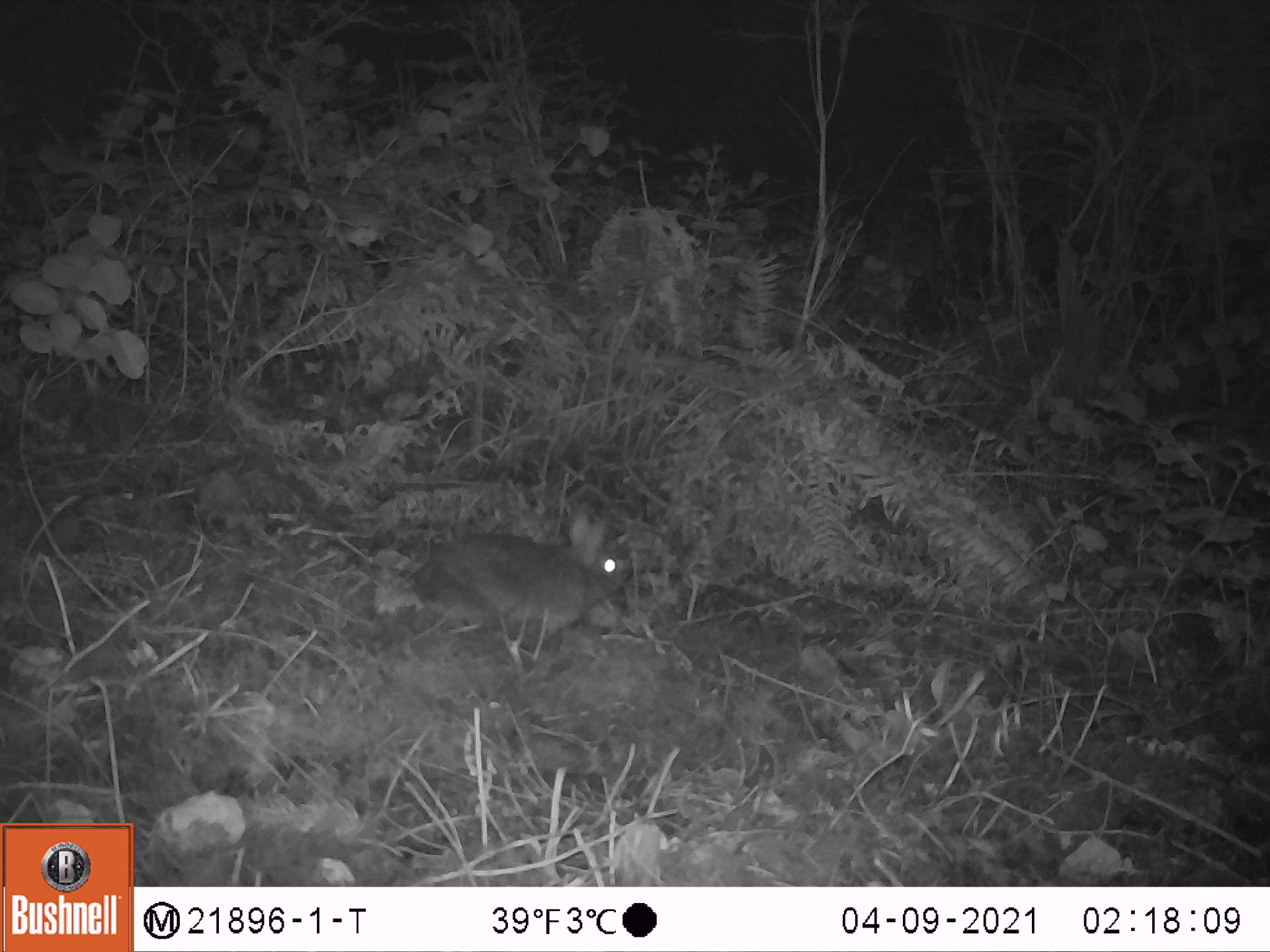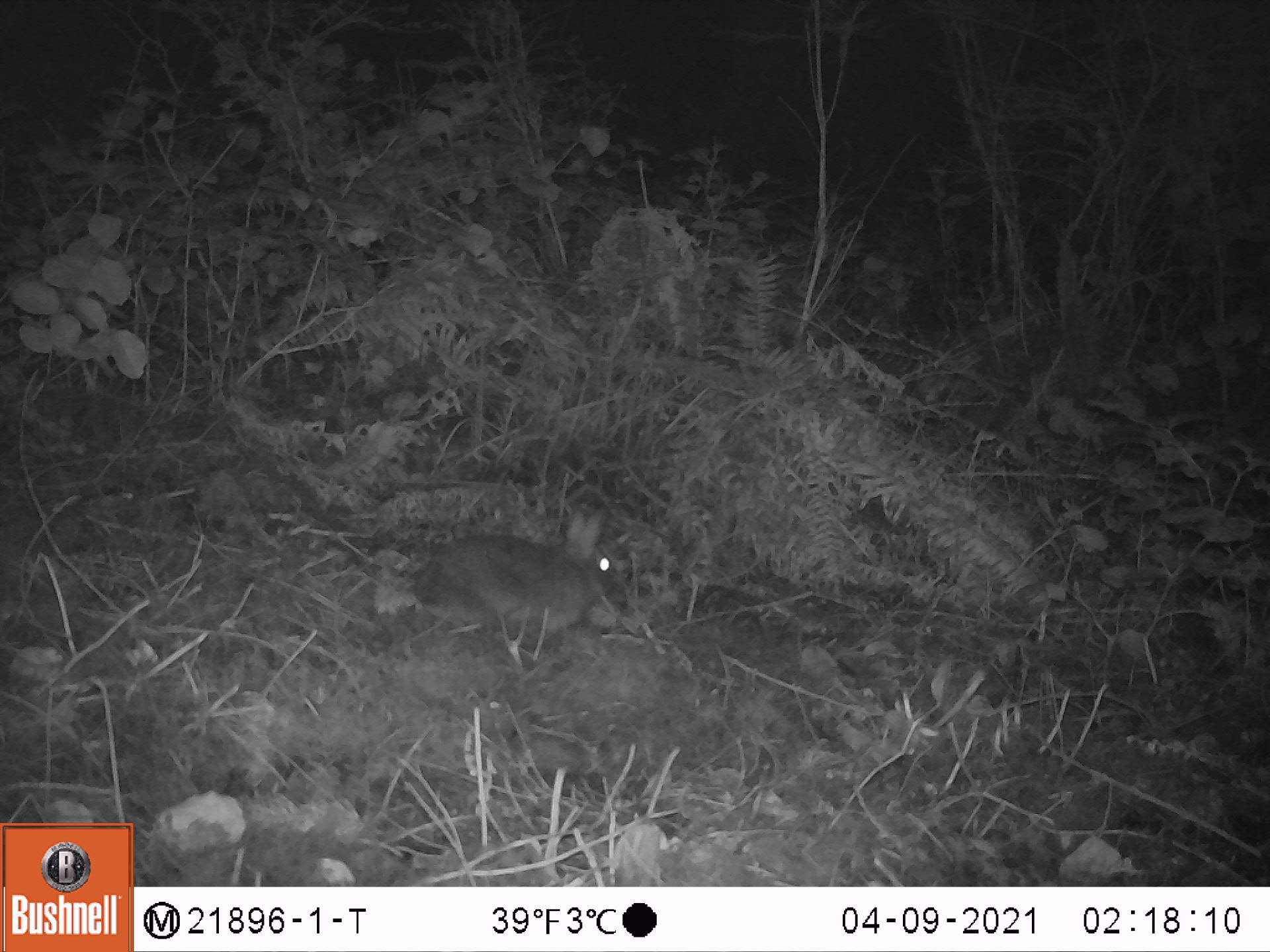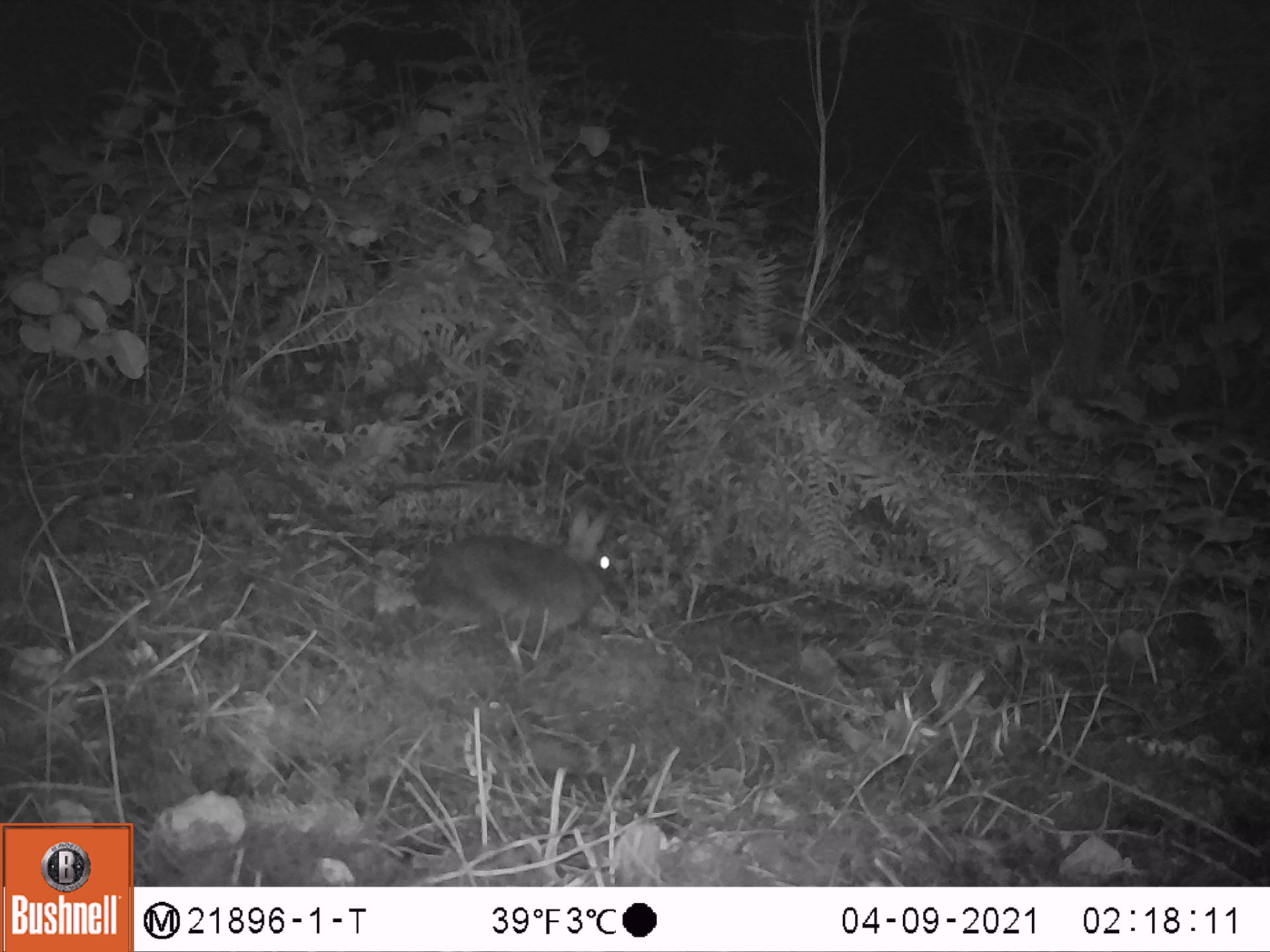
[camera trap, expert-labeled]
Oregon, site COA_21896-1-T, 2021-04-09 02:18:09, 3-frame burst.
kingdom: Animalia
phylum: Chordata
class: Mammalia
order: Lagomorpha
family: Leporidae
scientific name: Leporidae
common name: hares and rabbits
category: leporidae family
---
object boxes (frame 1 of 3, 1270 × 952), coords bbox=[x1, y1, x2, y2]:
leporidae family: bbox=[408, 495, 630, 636]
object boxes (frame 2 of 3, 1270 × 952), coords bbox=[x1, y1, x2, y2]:
leporidae family: bbox=[405, 504, 628, 642]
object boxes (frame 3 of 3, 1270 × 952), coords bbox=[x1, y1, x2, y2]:
leporidae family: bbox=[406, 497, 630, 653]